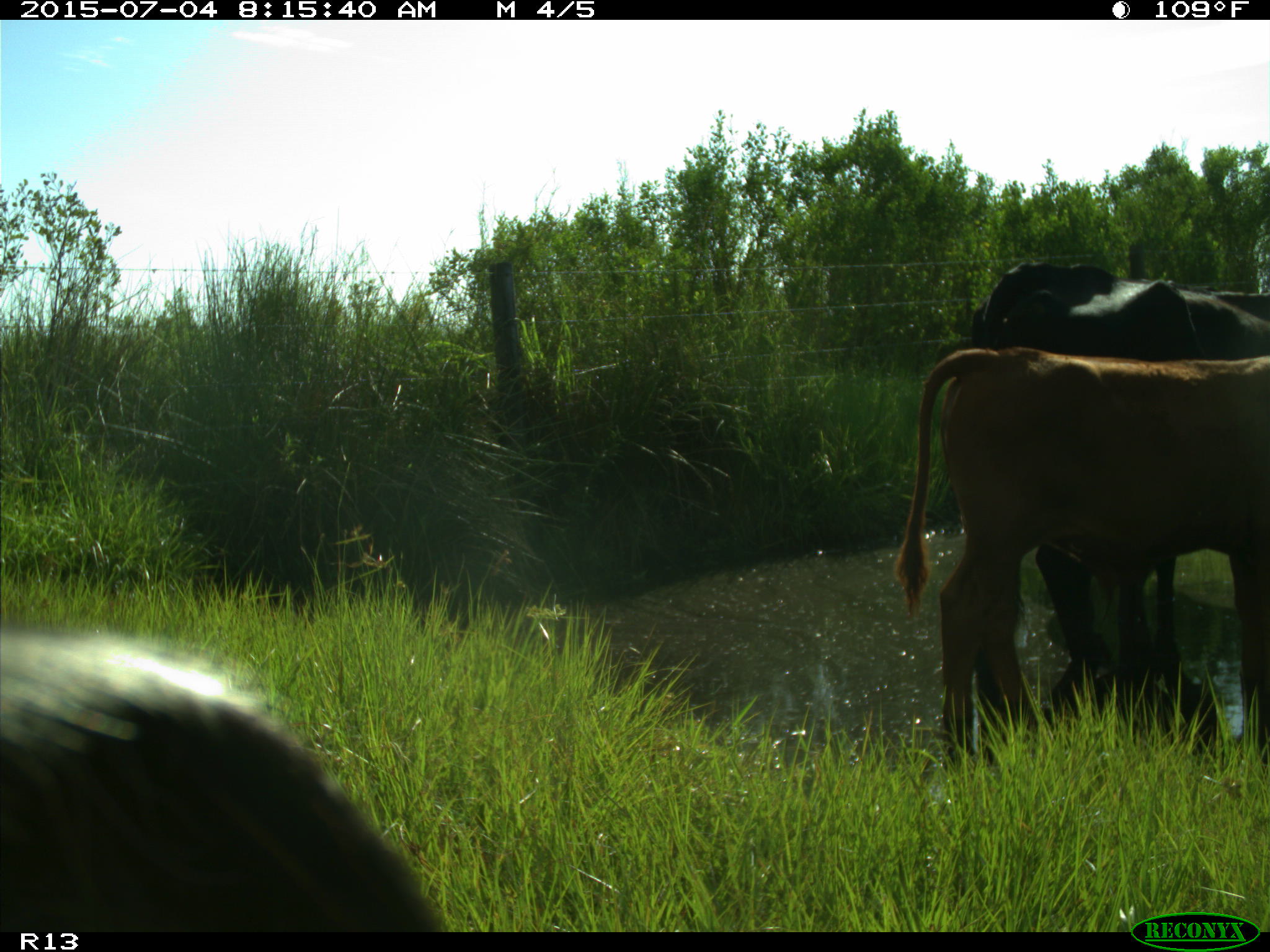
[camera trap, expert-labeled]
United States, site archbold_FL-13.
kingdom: Animalia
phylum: Chordata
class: Mammalia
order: Artiodactyla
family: Bovidae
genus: Bos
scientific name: Bos taurus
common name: domestic cow